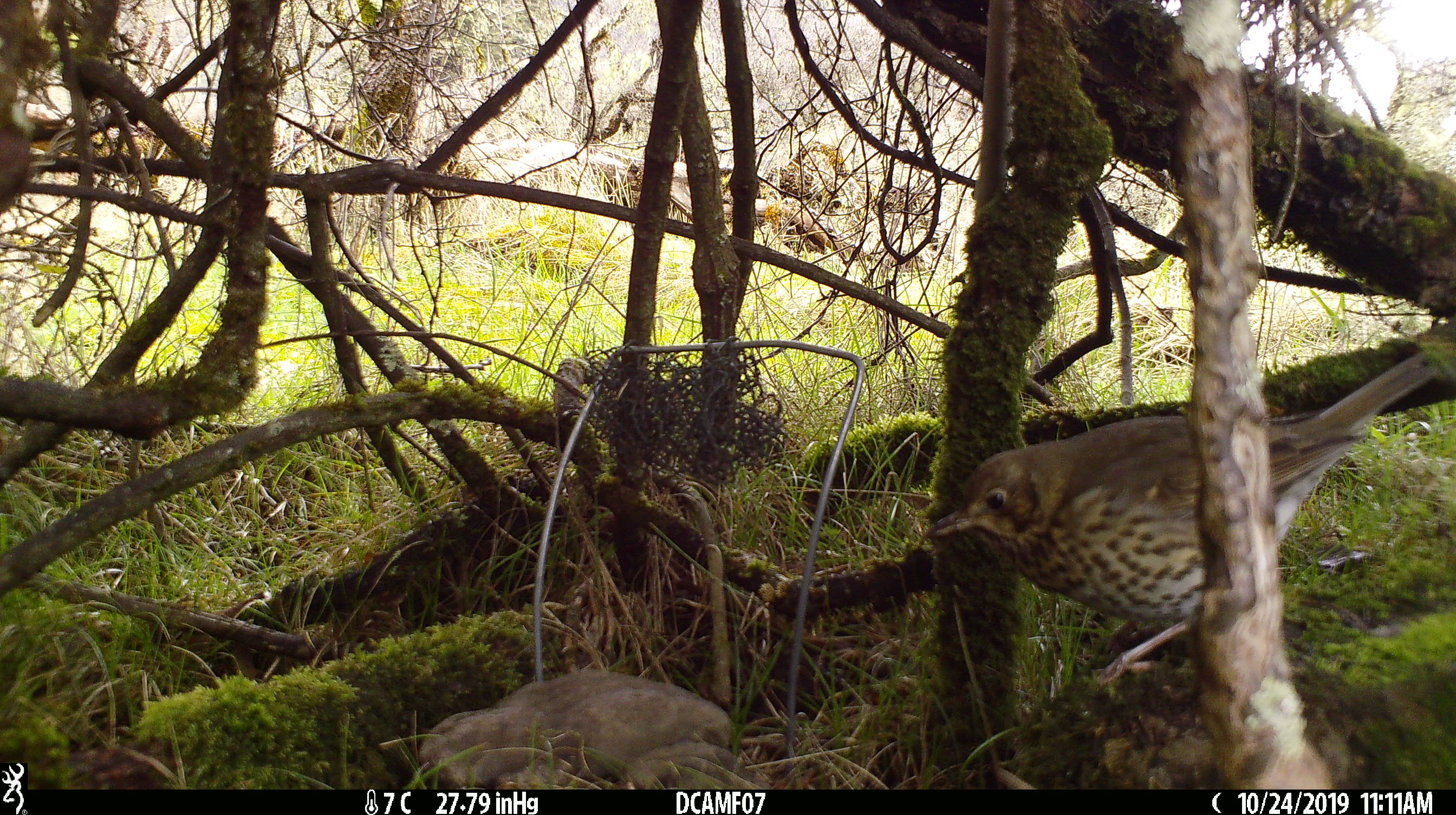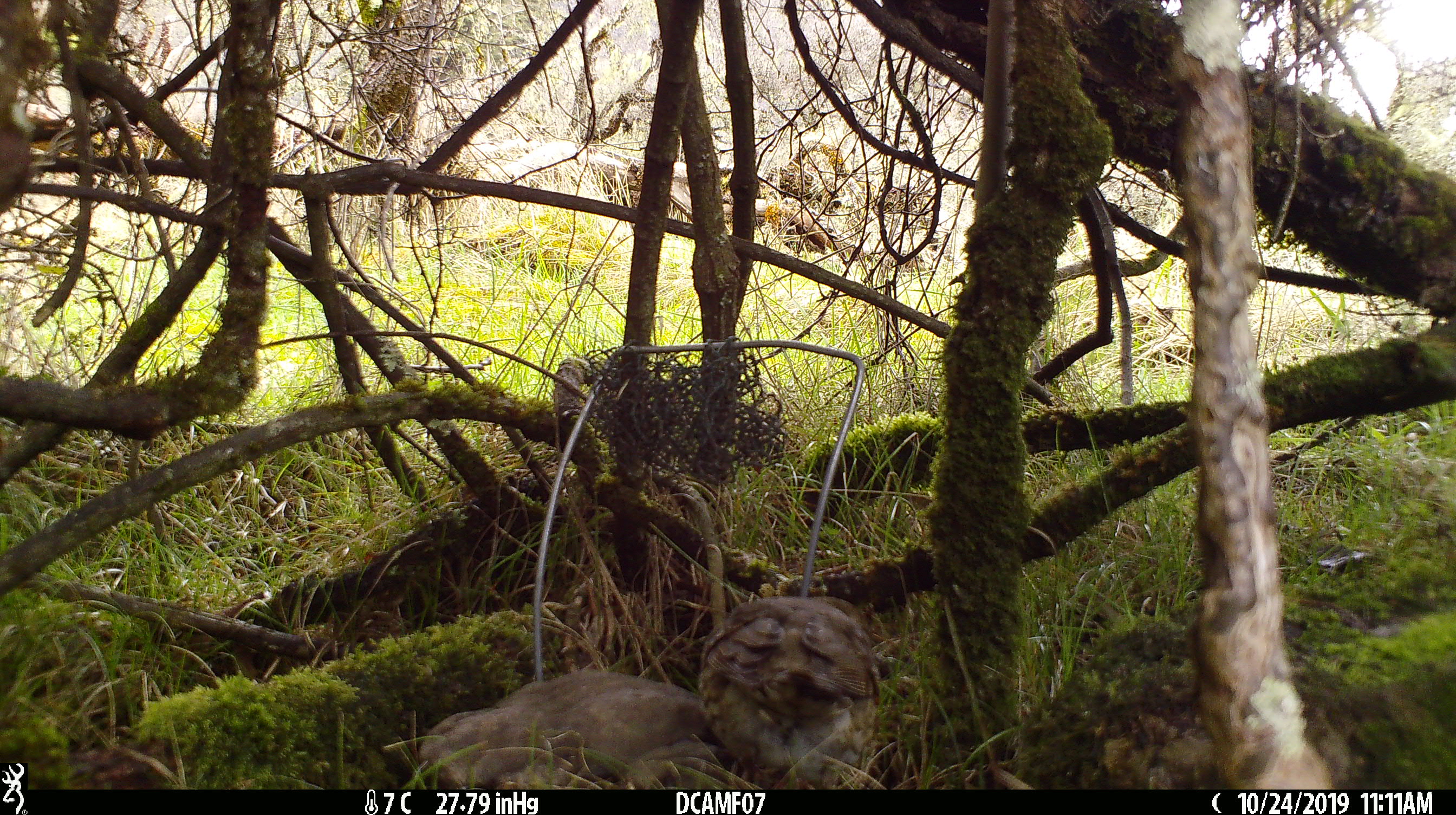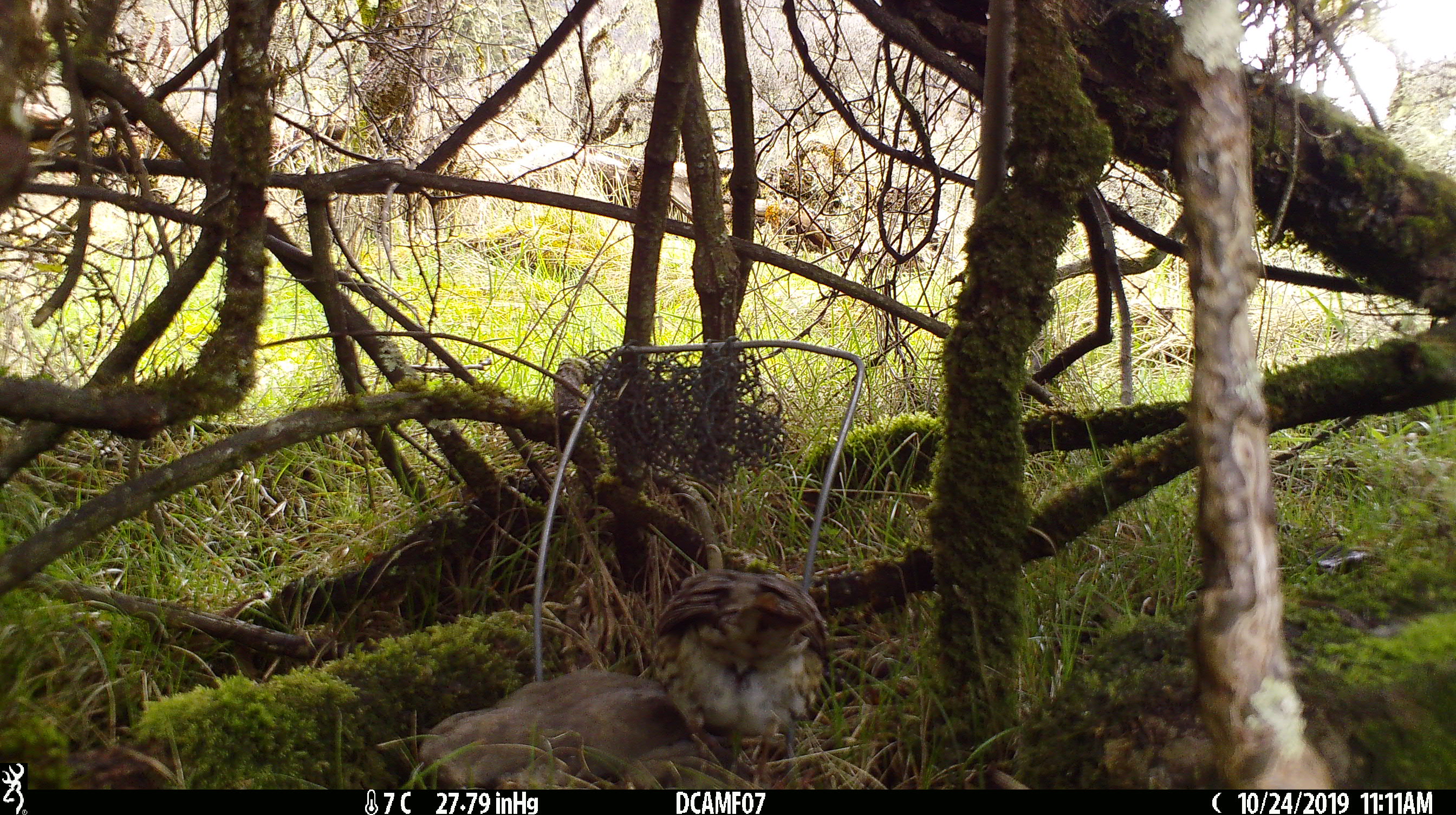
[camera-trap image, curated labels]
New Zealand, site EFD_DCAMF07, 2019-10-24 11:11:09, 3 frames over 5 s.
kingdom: Animalia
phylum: Chordata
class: Aves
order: Passeriformes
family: Turdidae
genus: Turdus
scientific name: Turdus philomelos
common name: song thrush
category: thrush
Thrush (song thrush) (Turdus philomelos).